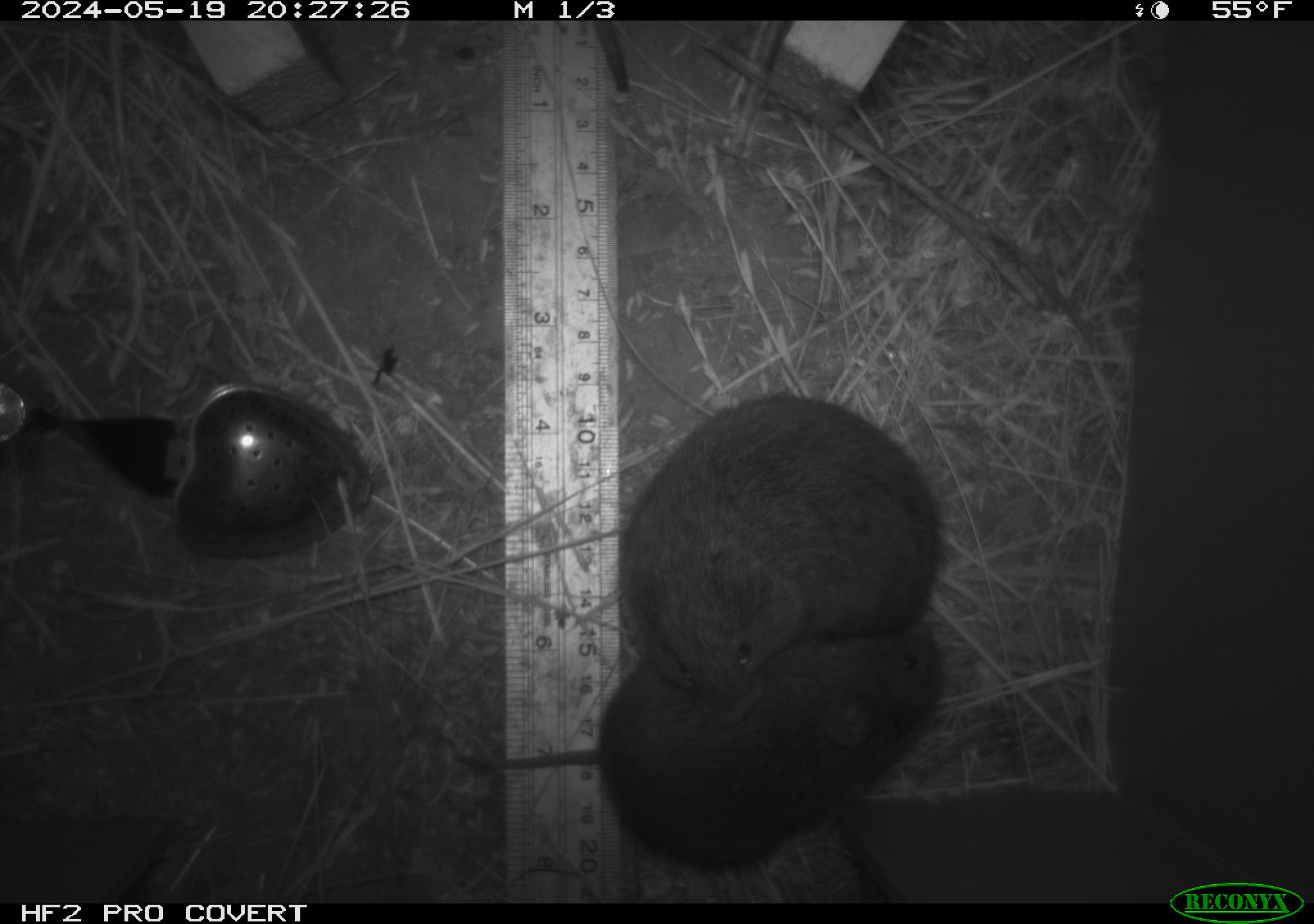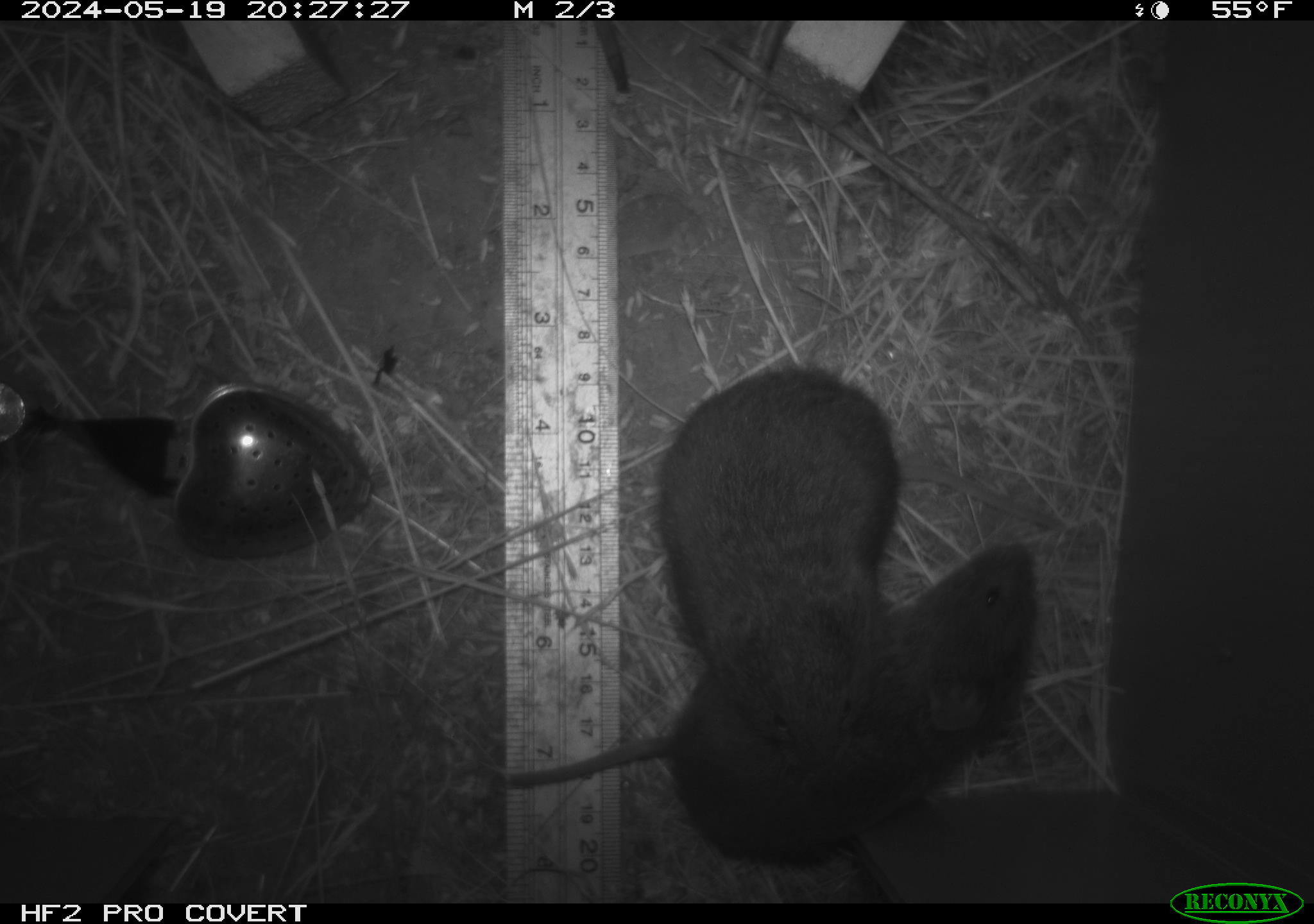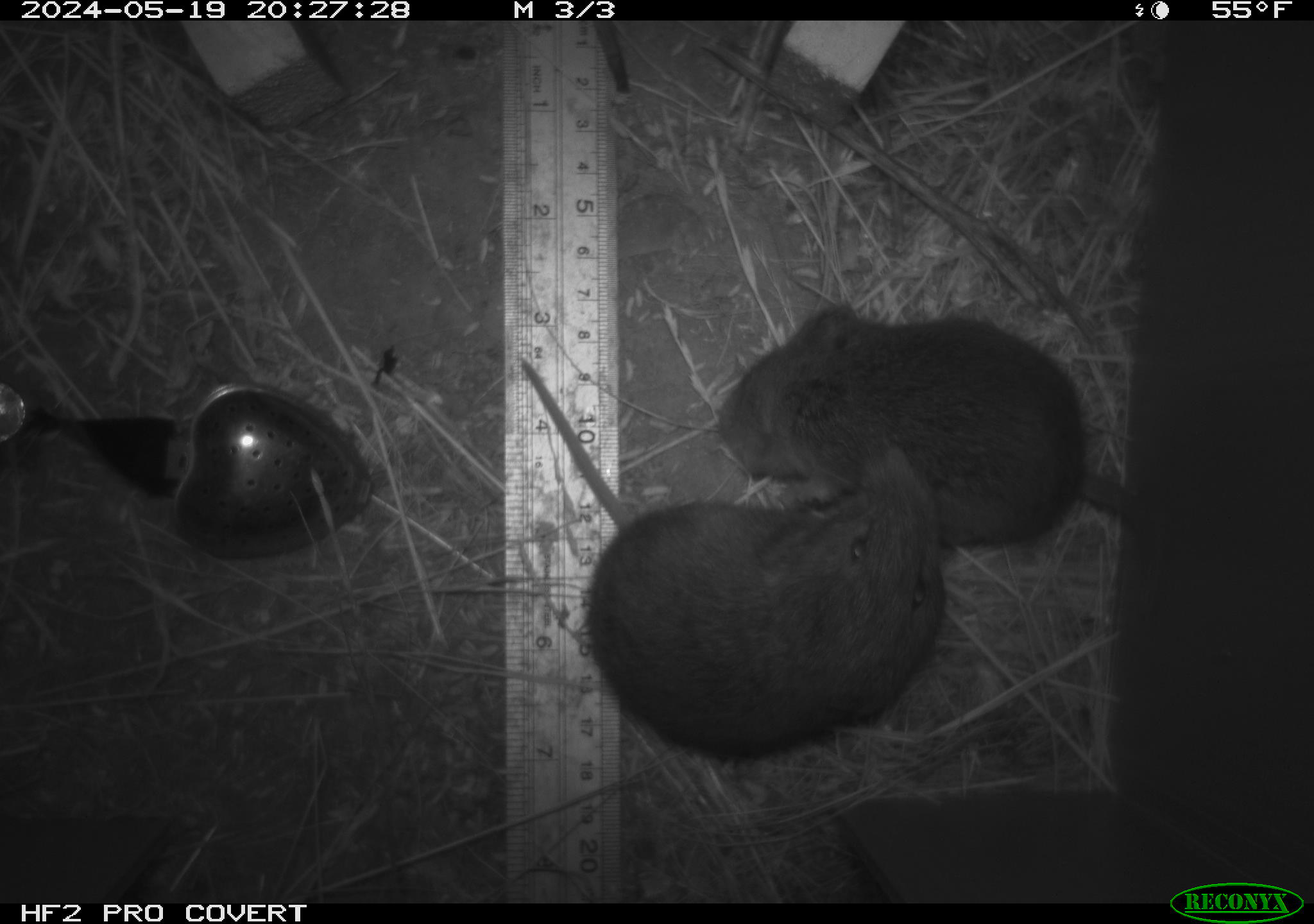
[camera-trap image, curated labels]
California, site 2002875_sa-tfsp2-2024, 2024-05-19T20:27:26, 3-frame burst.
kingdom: Animalia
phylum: Chordata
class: Mammalia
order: Rodentia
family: Cricetidae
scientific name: Arvicolinae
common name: voles, lemmings, and muskrats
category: arvicolinae subfamily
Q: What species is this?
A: Arvicolinae subfamily (voles, lemmings, and muskrats) (Arvicolinae).